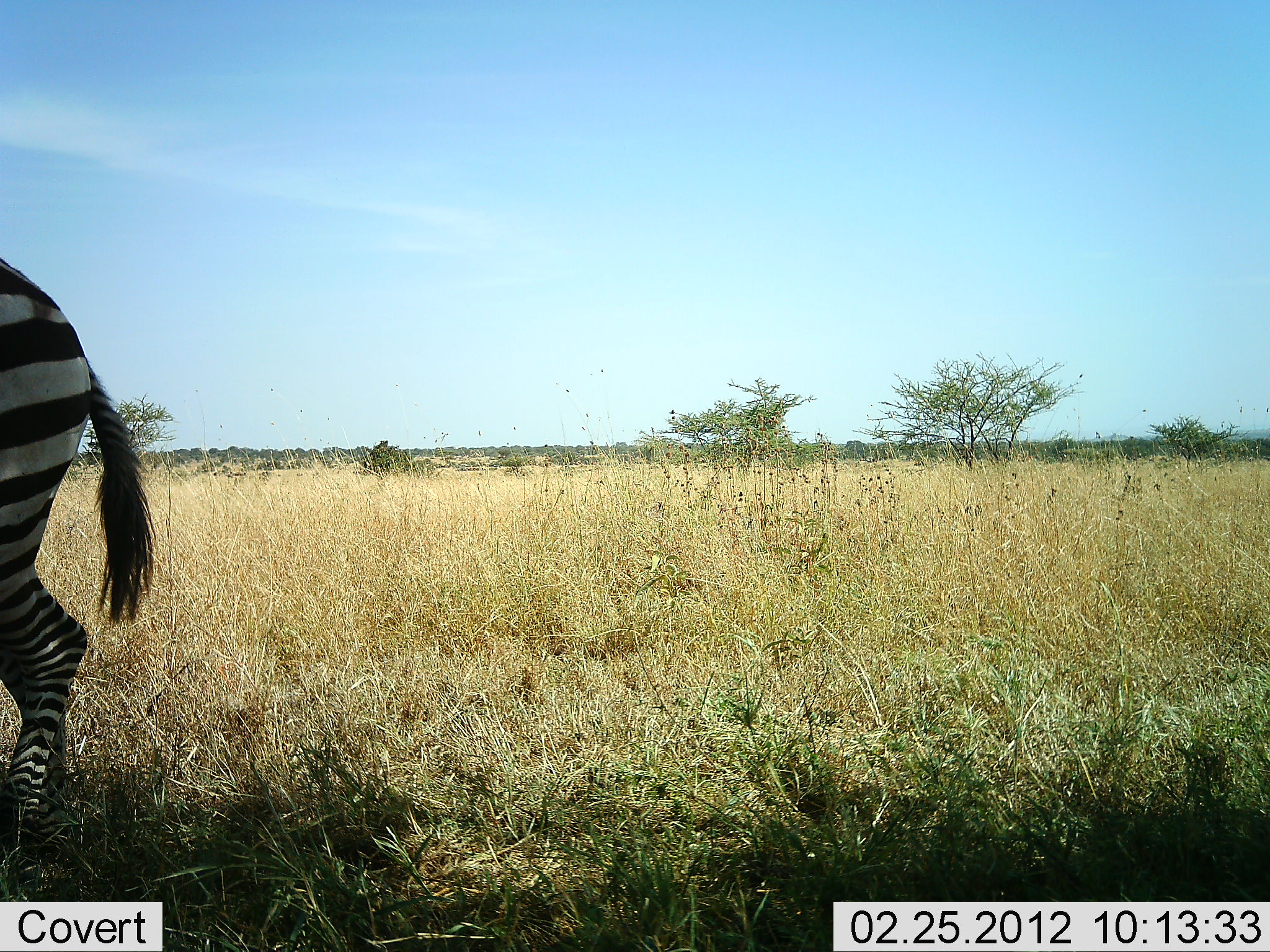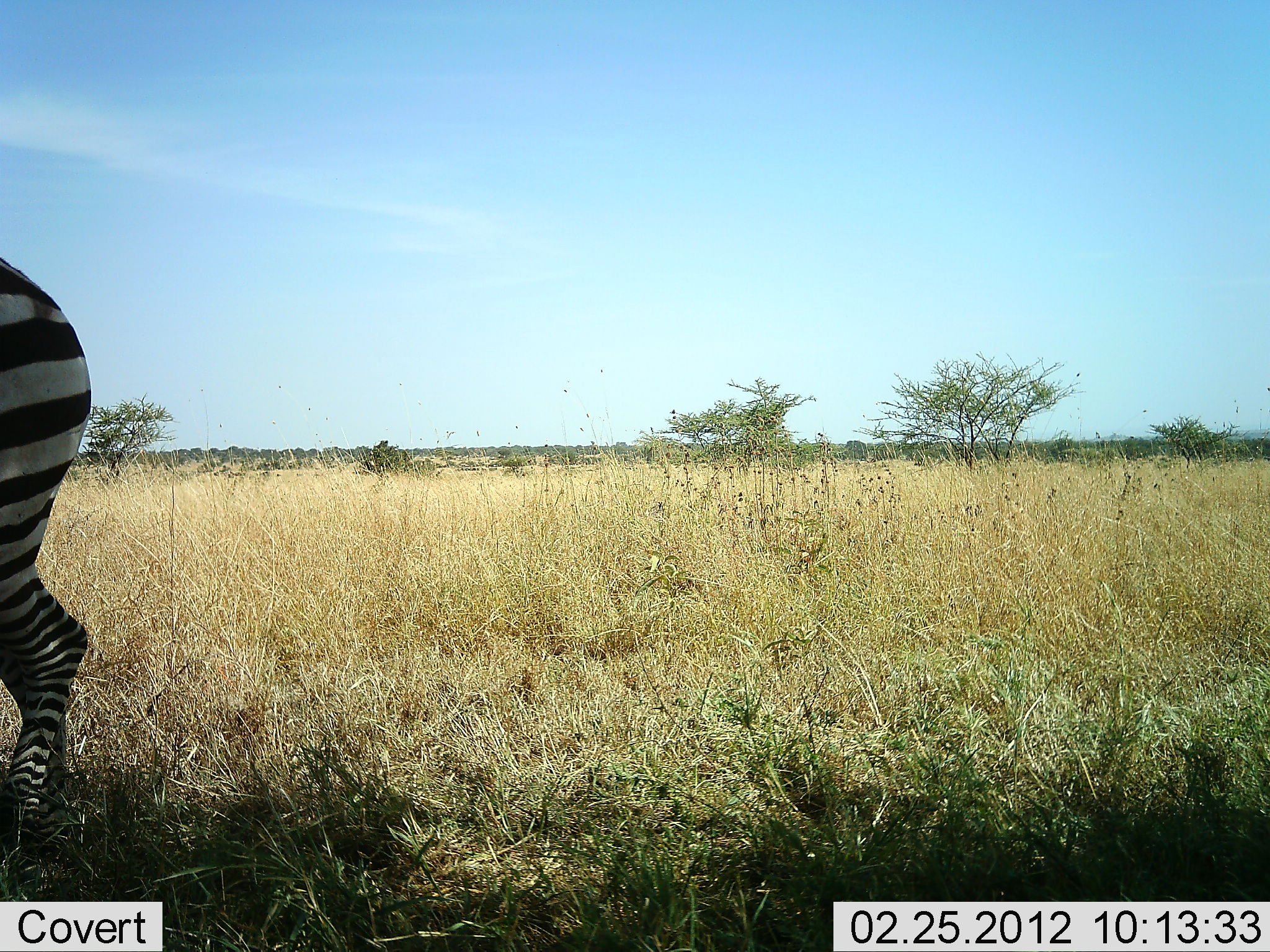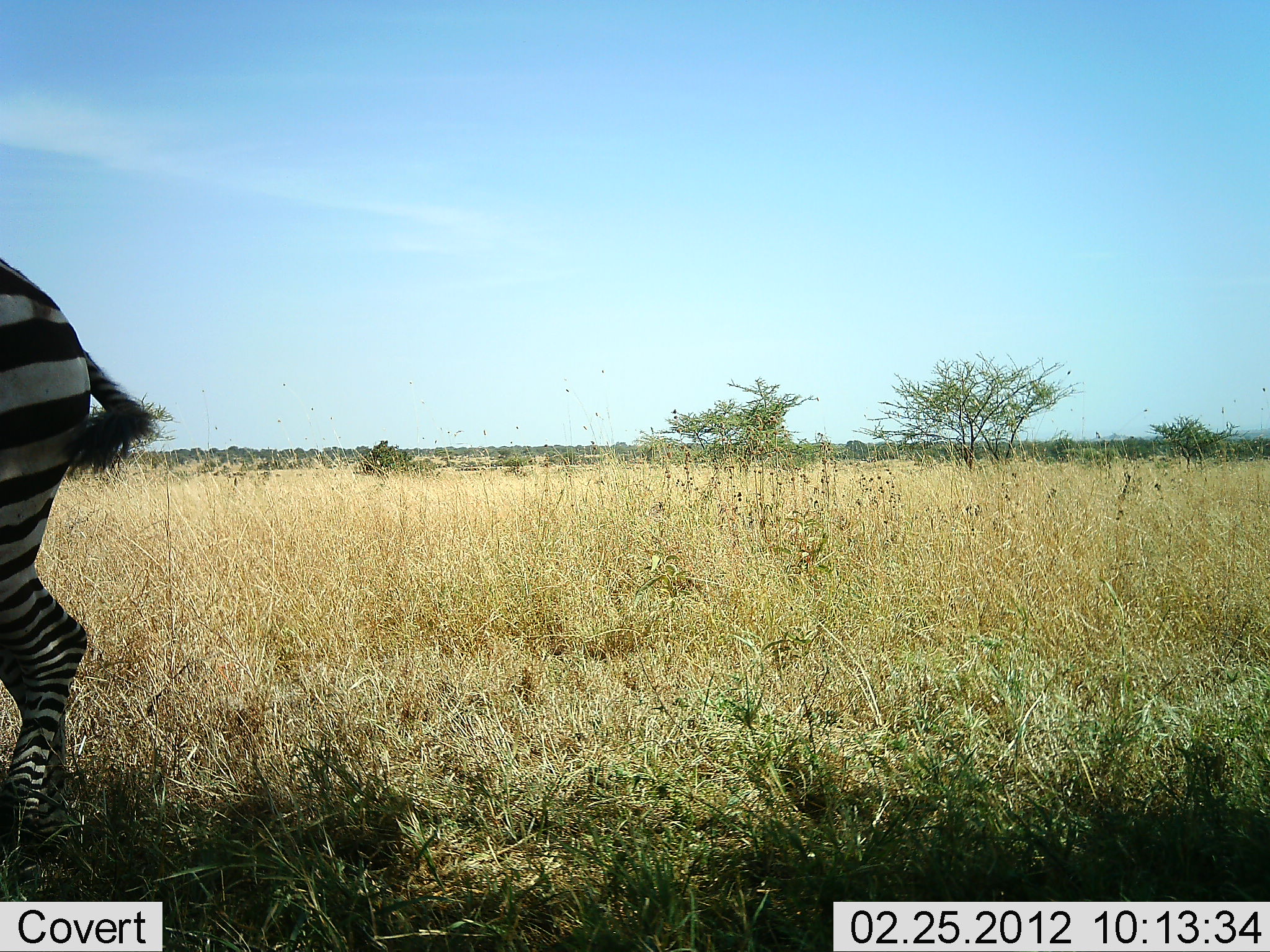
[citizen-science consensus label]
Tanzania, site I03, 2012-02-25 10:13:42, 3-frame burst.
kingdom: Animalia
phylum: Chordata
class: Mammalia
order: Perissodactyla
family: Equidae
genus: Equus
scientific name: Equus quagga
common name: plains zebra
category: zebra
Zebra (plains zebra) (Equus quagga), count 1. Behavior (volunteer vote fractions): standing 92%, resting 0%, moving 8%, interacting 0%. Young present (vote fraction): 0%. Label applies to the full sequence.